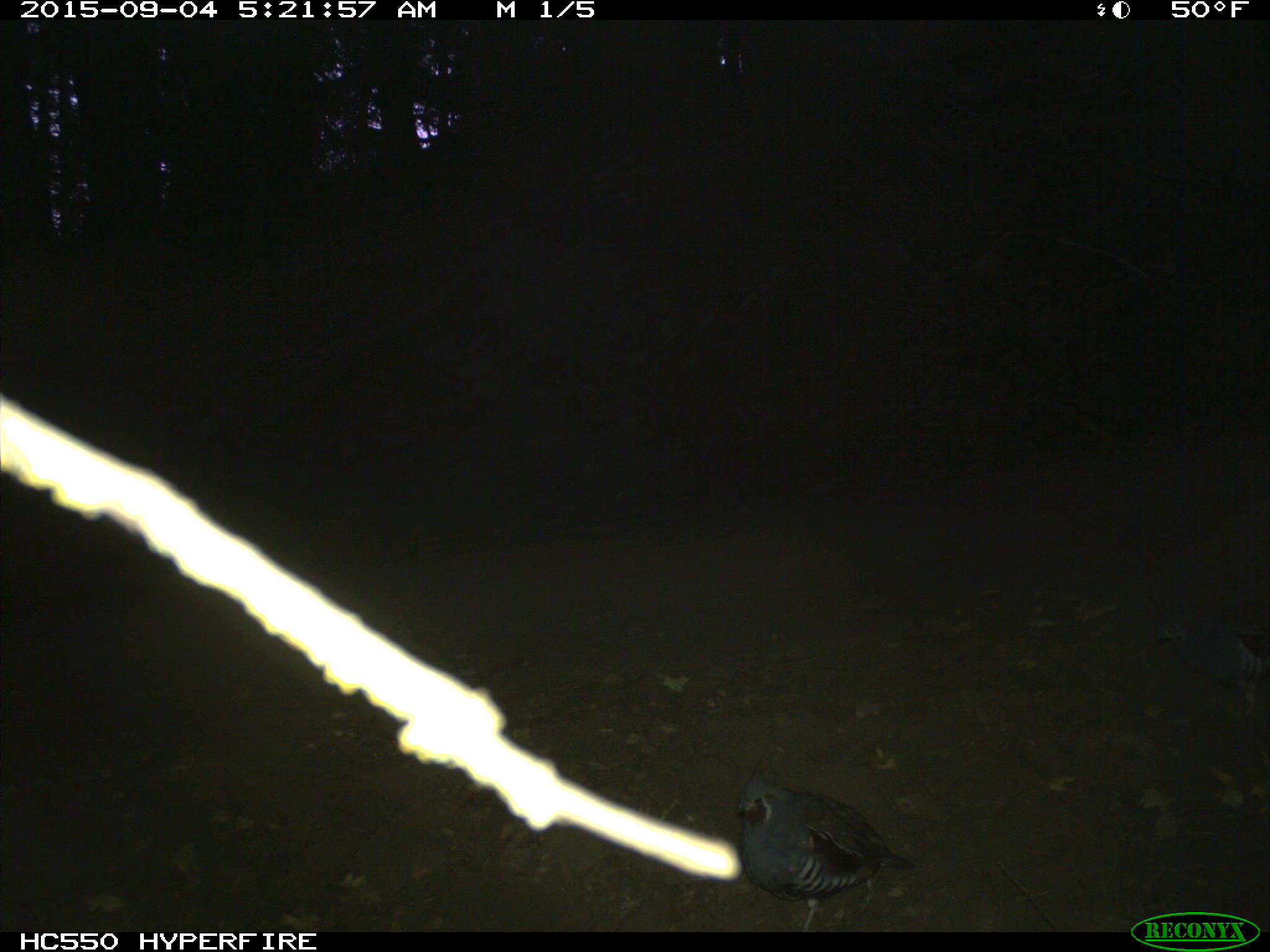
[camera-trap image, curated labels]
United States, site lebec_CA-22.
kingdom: Animalia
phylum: Chordata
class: Aves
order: Galliformes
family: Odontophoridae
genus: Callipepla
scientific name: Callipepla californica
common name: california quail